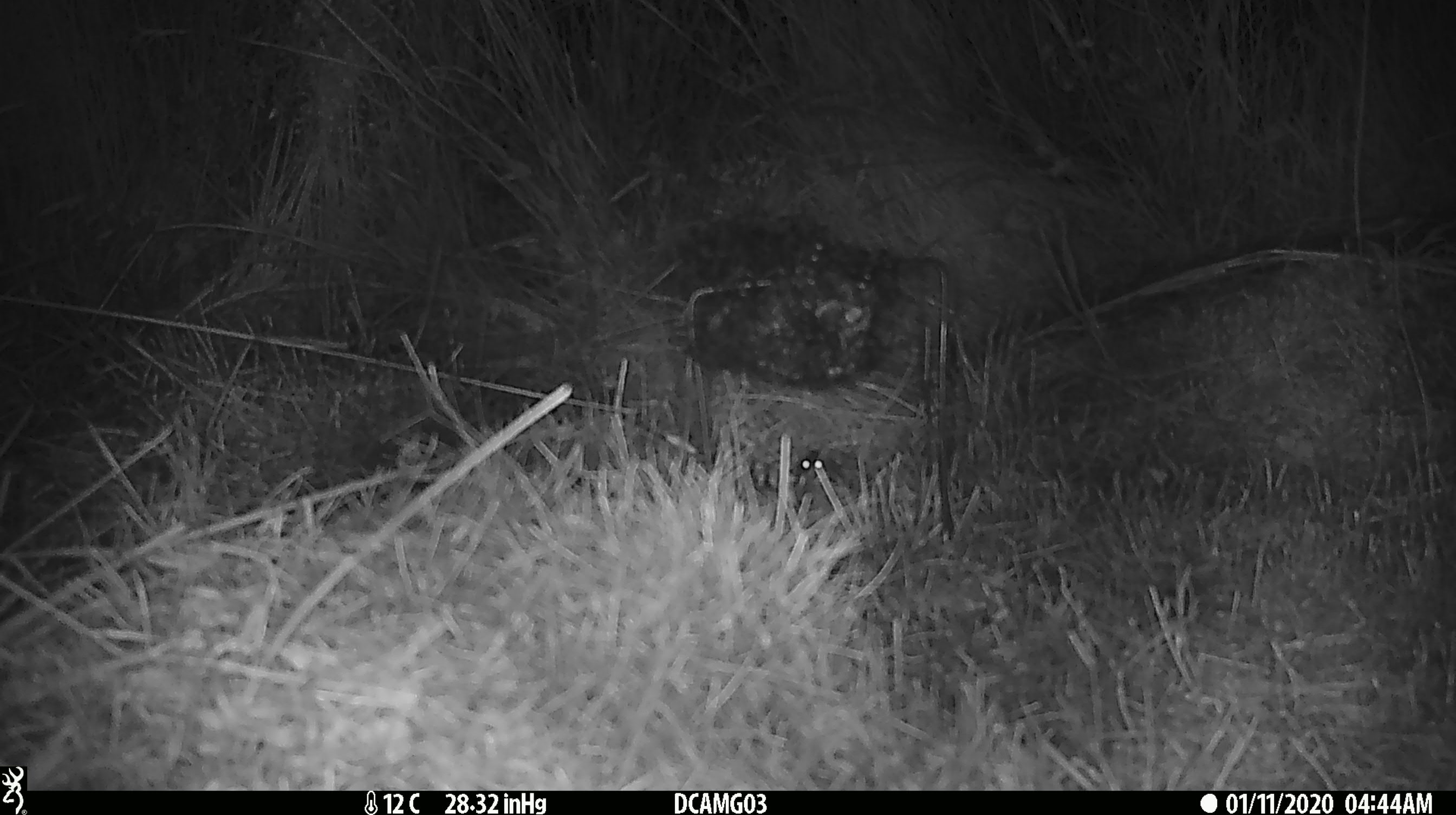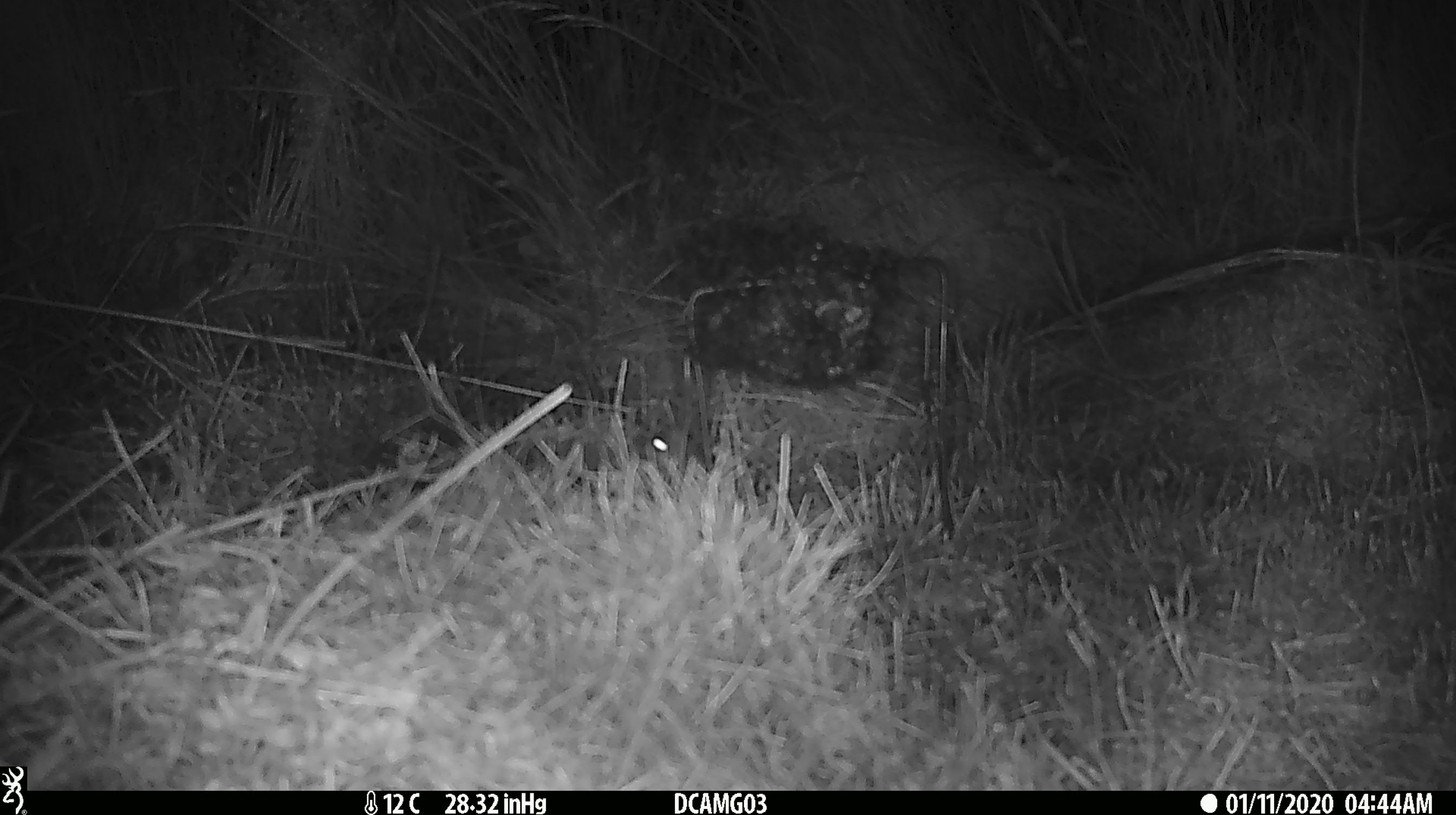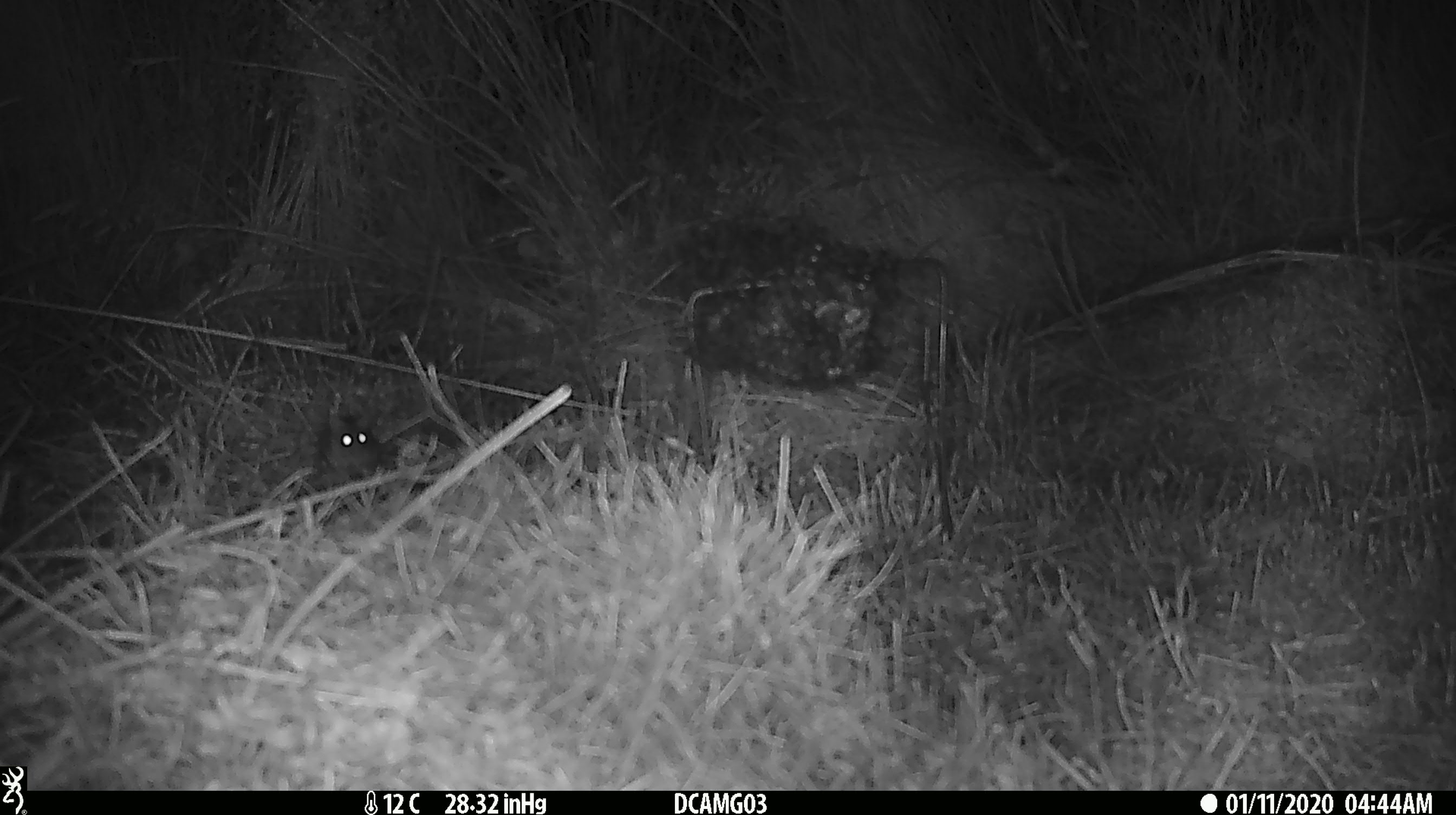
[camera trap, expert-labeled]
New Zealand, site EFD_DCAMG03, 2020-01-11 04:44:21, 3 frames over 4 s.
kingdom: Animalia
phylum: Chordata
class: Mammalia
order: Rodentia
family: Muridae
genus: Mus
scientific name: Mus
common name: mouse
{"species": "mouse (Mus)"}